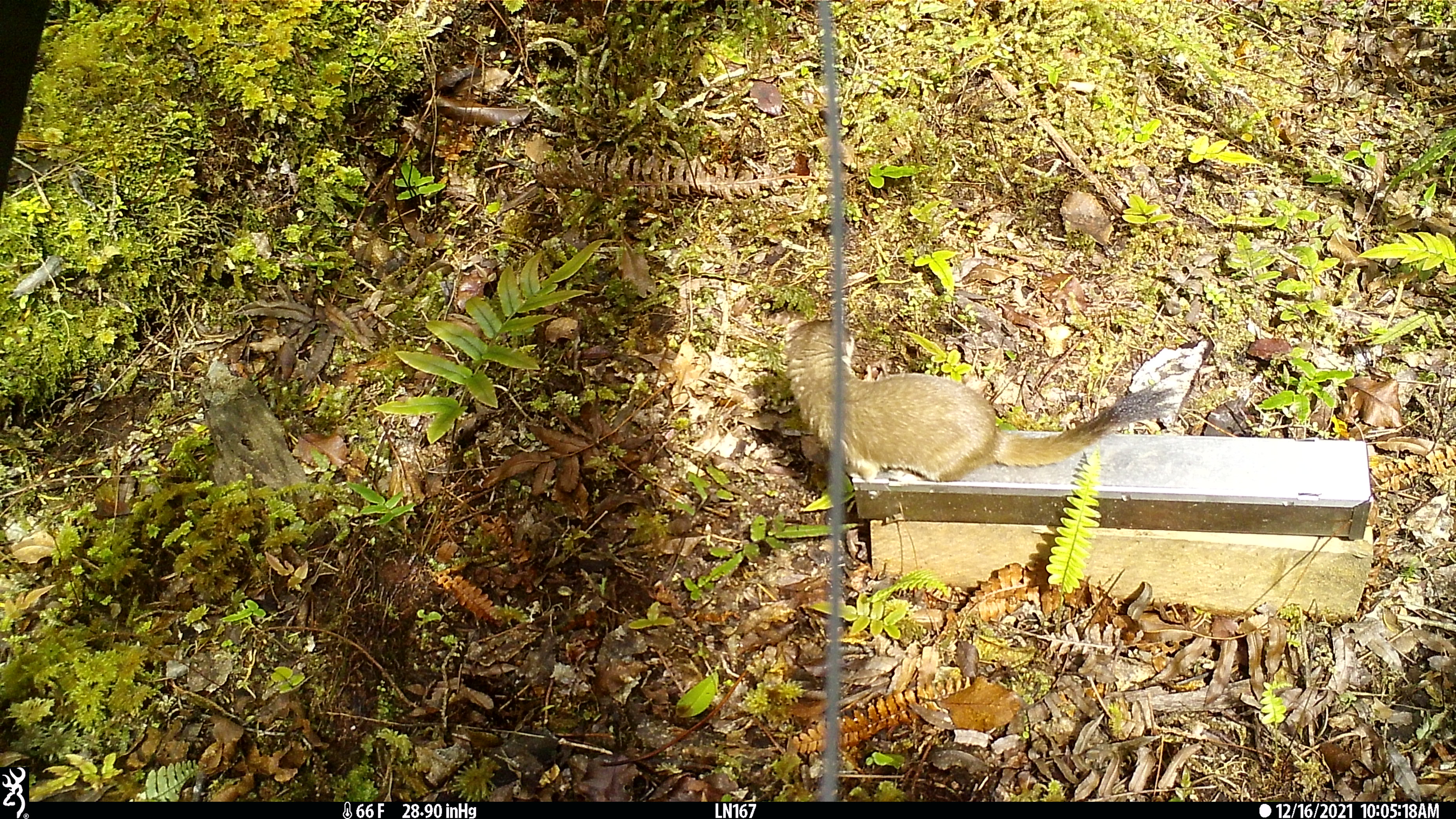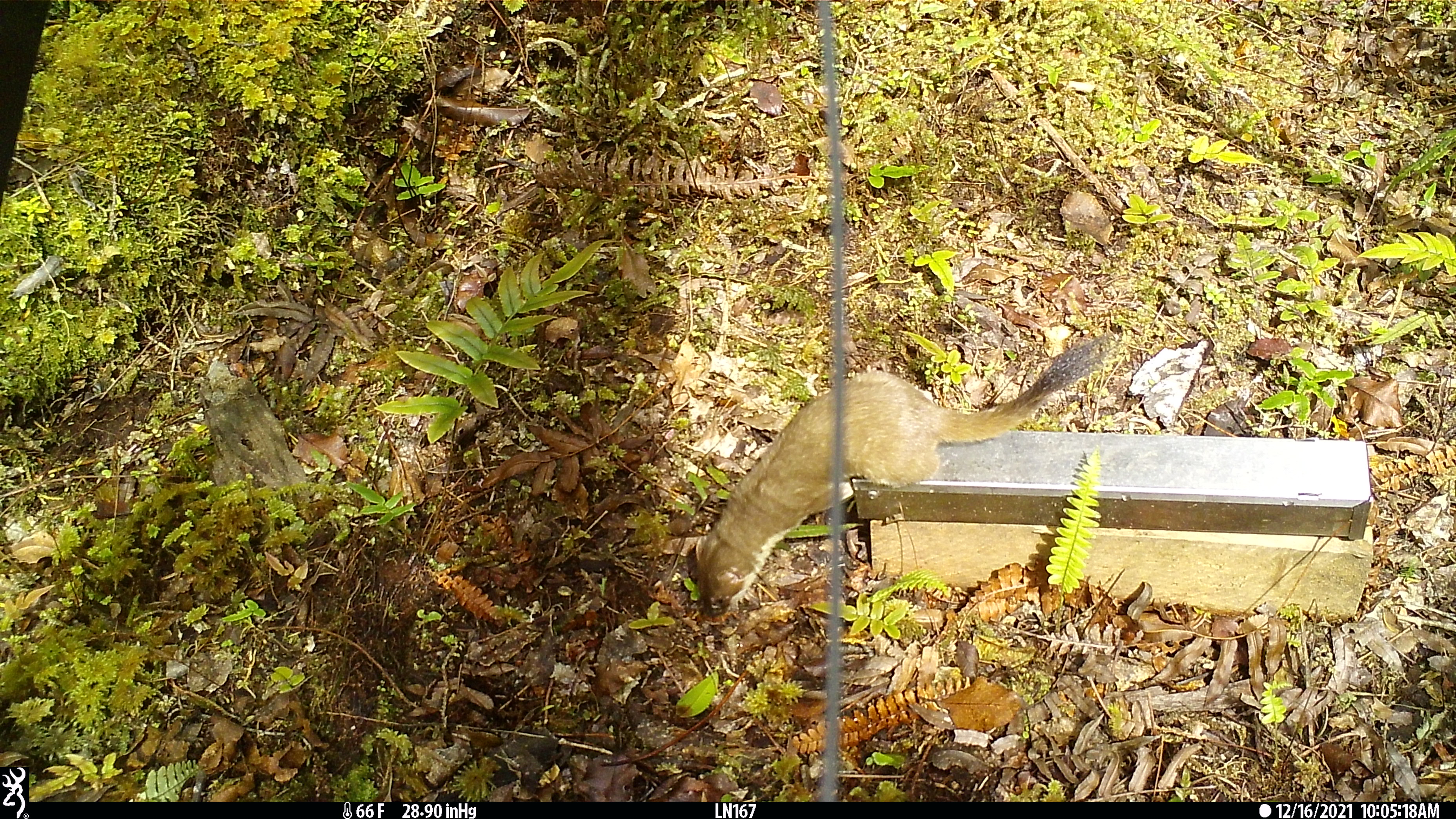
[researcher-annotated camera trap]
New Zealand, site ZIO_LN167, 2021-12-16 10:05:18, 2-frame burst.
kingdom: Animalia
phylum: Chordata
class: Mammalia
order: Carnivora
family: Mustelidae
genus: Mustela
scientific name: Mustela erminea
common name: stoat